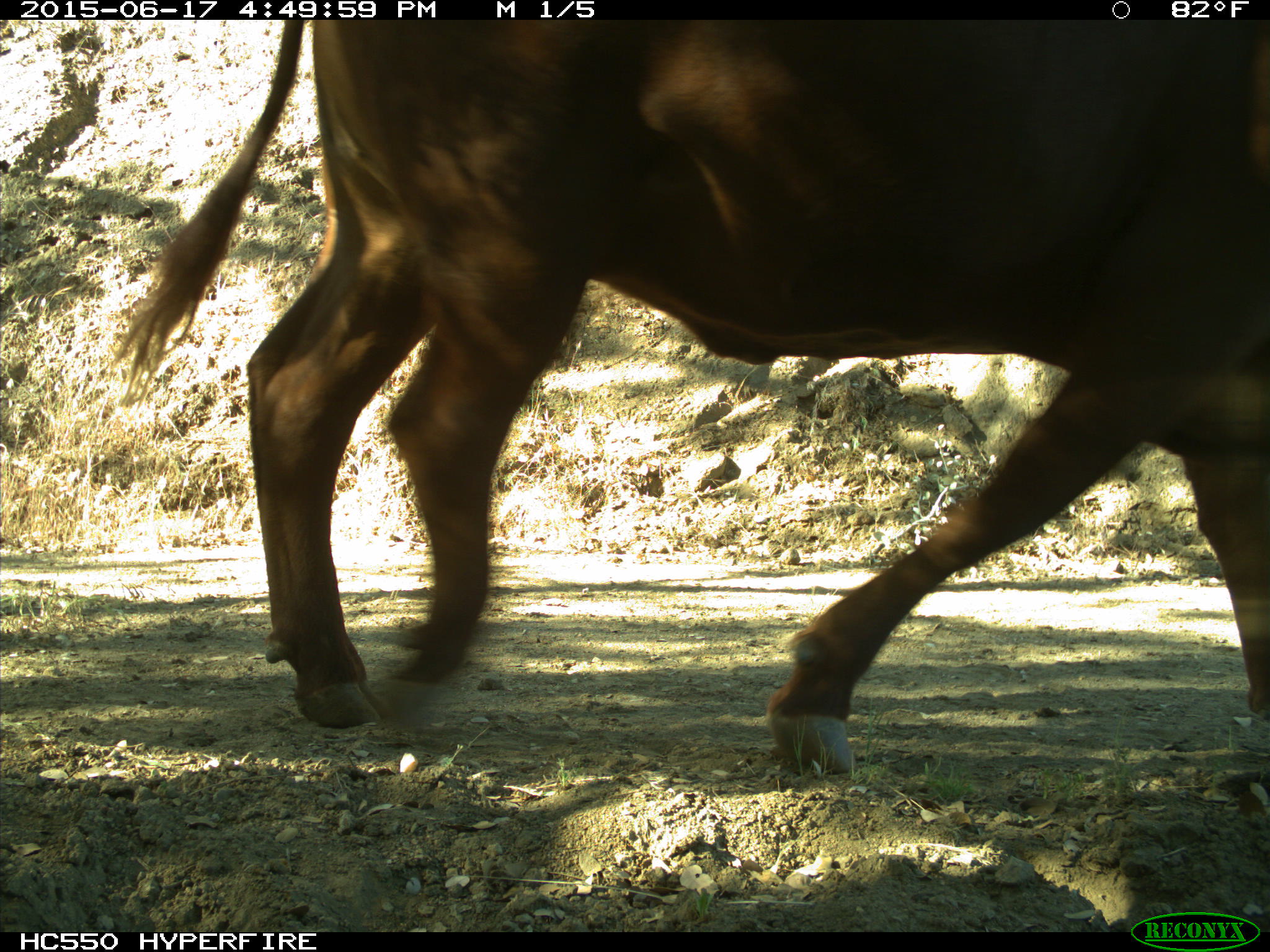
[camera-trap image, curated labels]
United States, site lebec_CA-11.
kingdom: Animalia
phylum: Chordata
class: Mammalia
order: Artiodactyla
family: Bovidae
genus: Bos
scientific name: Bos taurus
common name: domestic cow